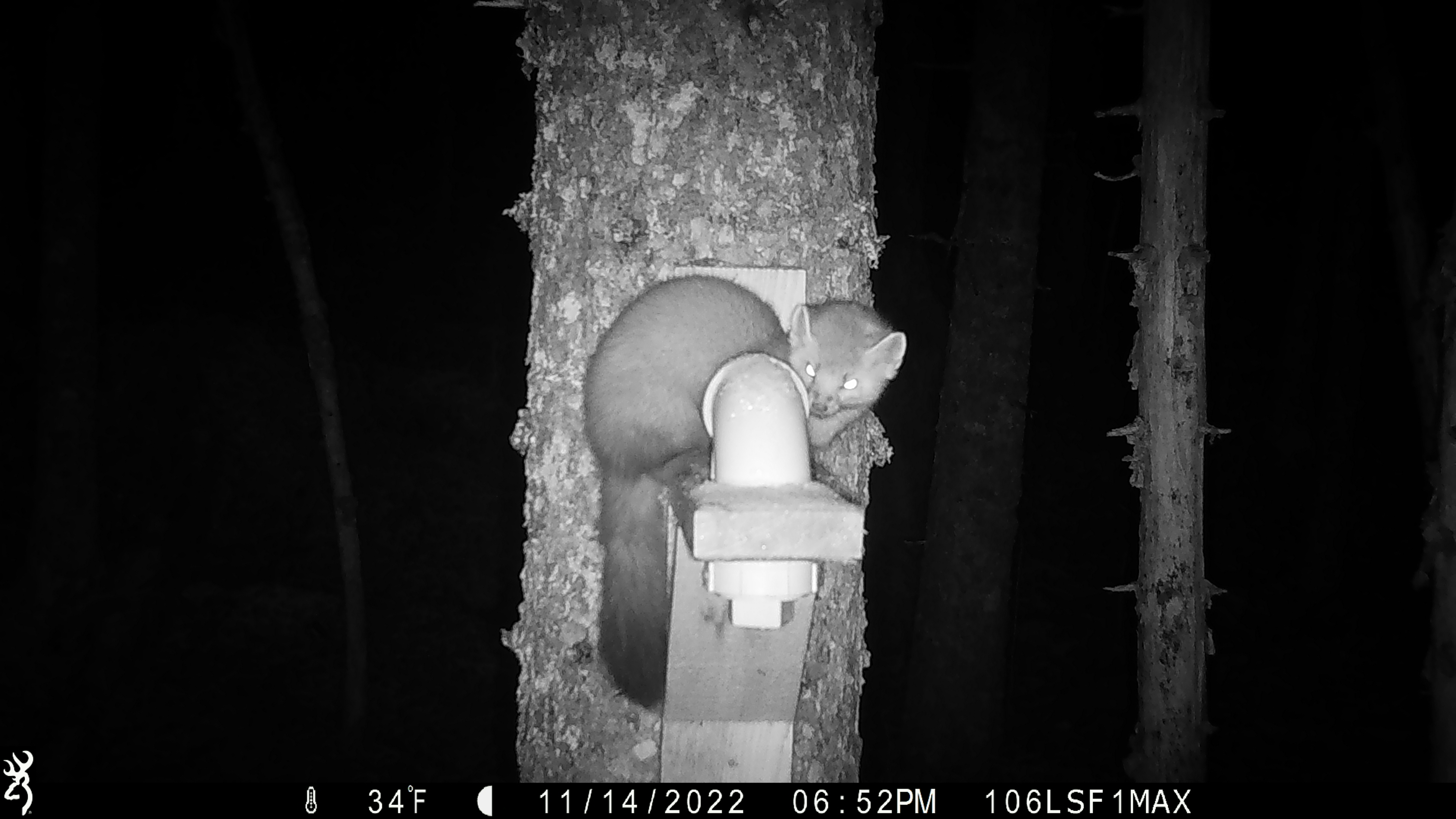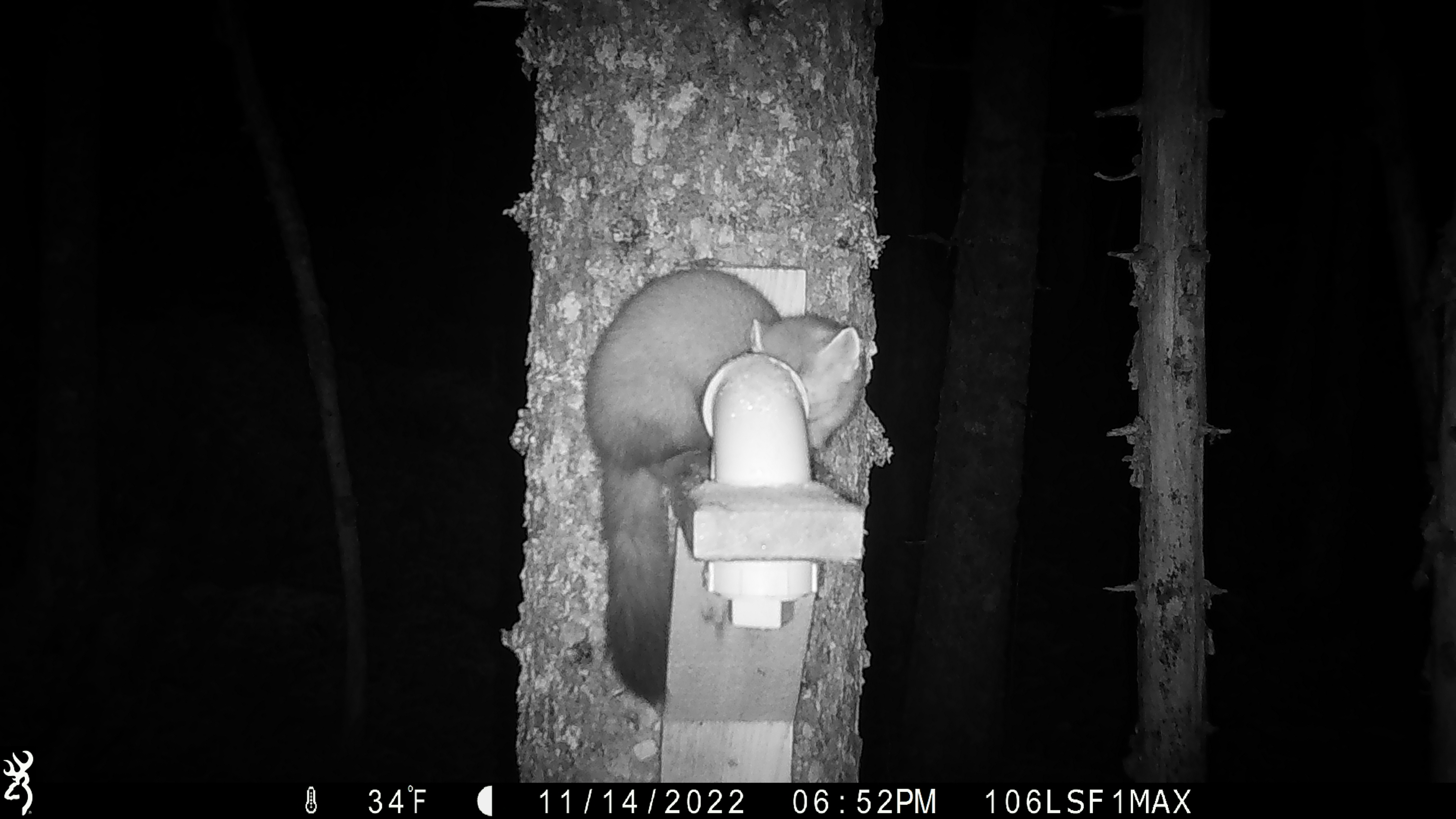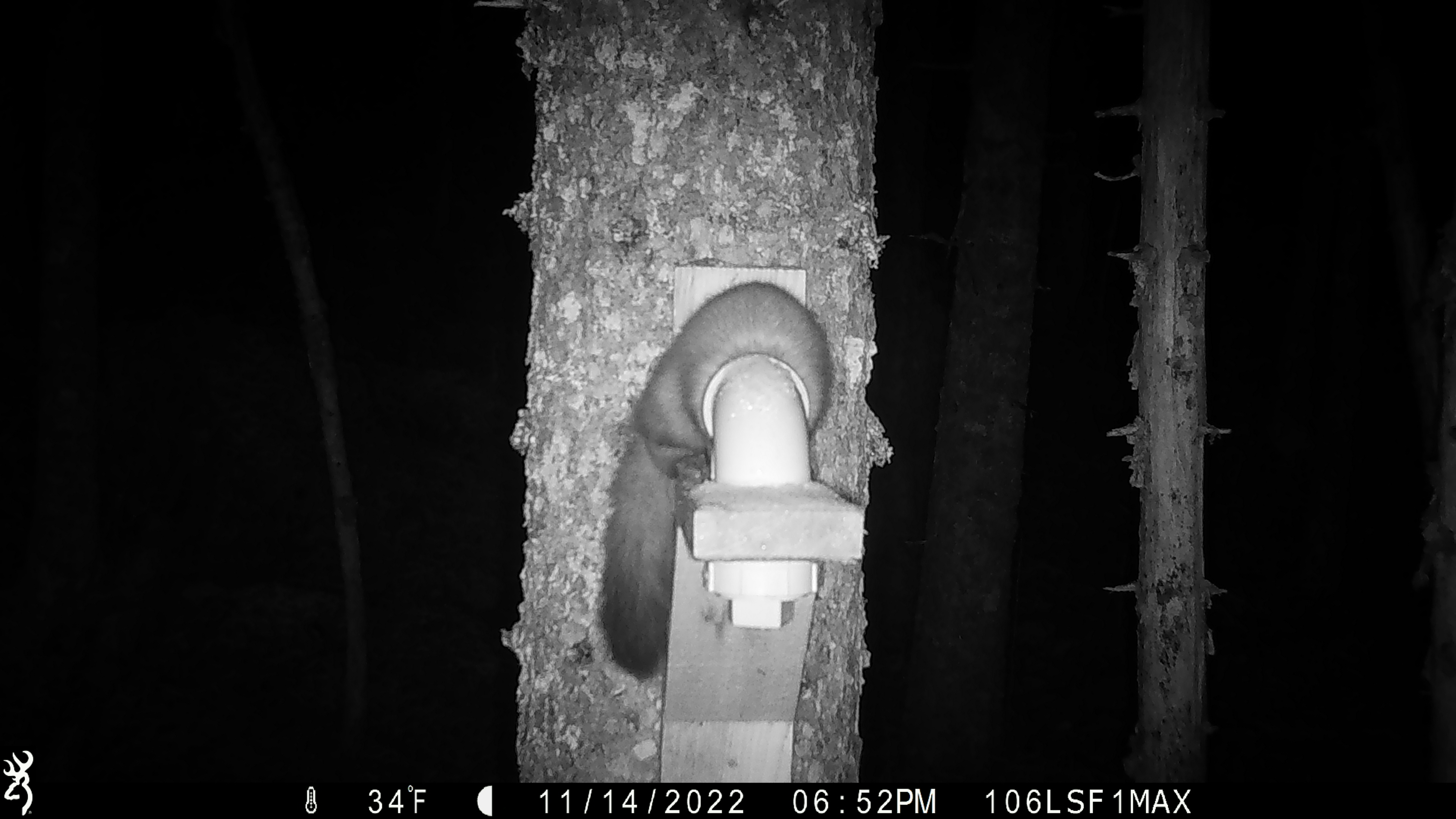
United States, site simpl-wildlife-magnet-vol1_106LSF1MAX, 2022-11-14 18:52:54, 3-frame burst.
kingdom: Animalia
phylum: Chordata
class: Mammalia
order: Carnivora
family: Mustelidae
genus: Martes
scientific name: Martes americana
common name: american marten